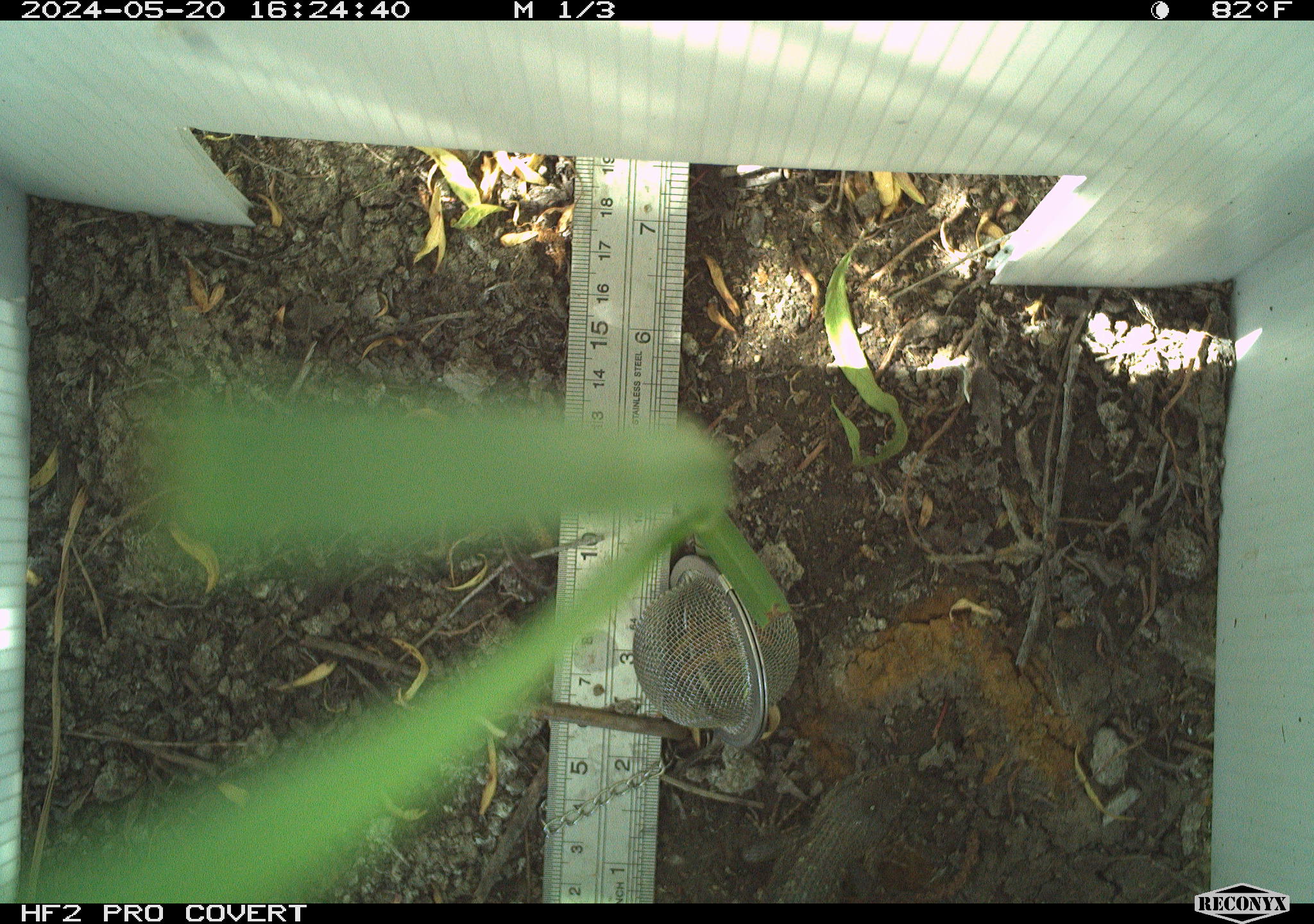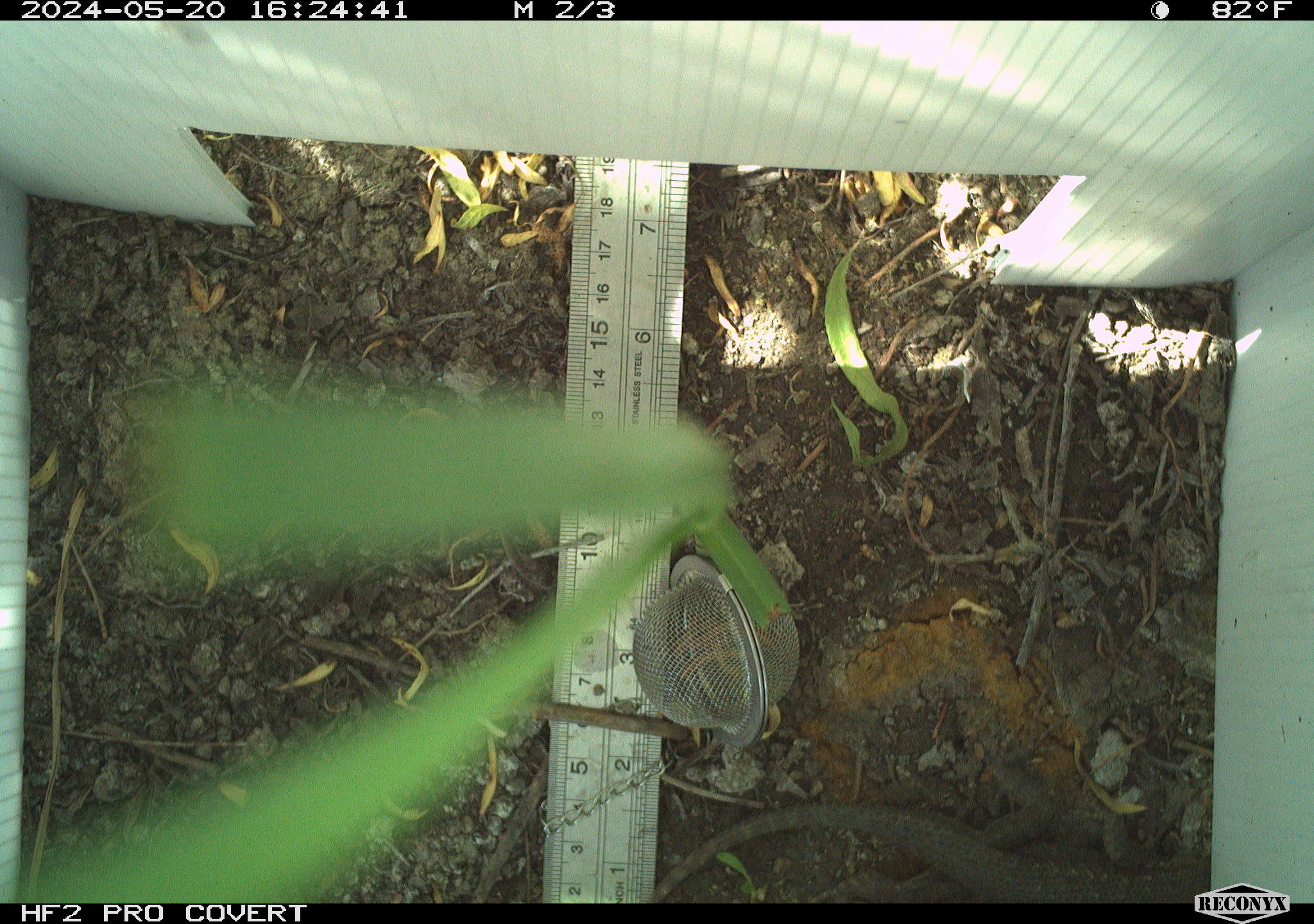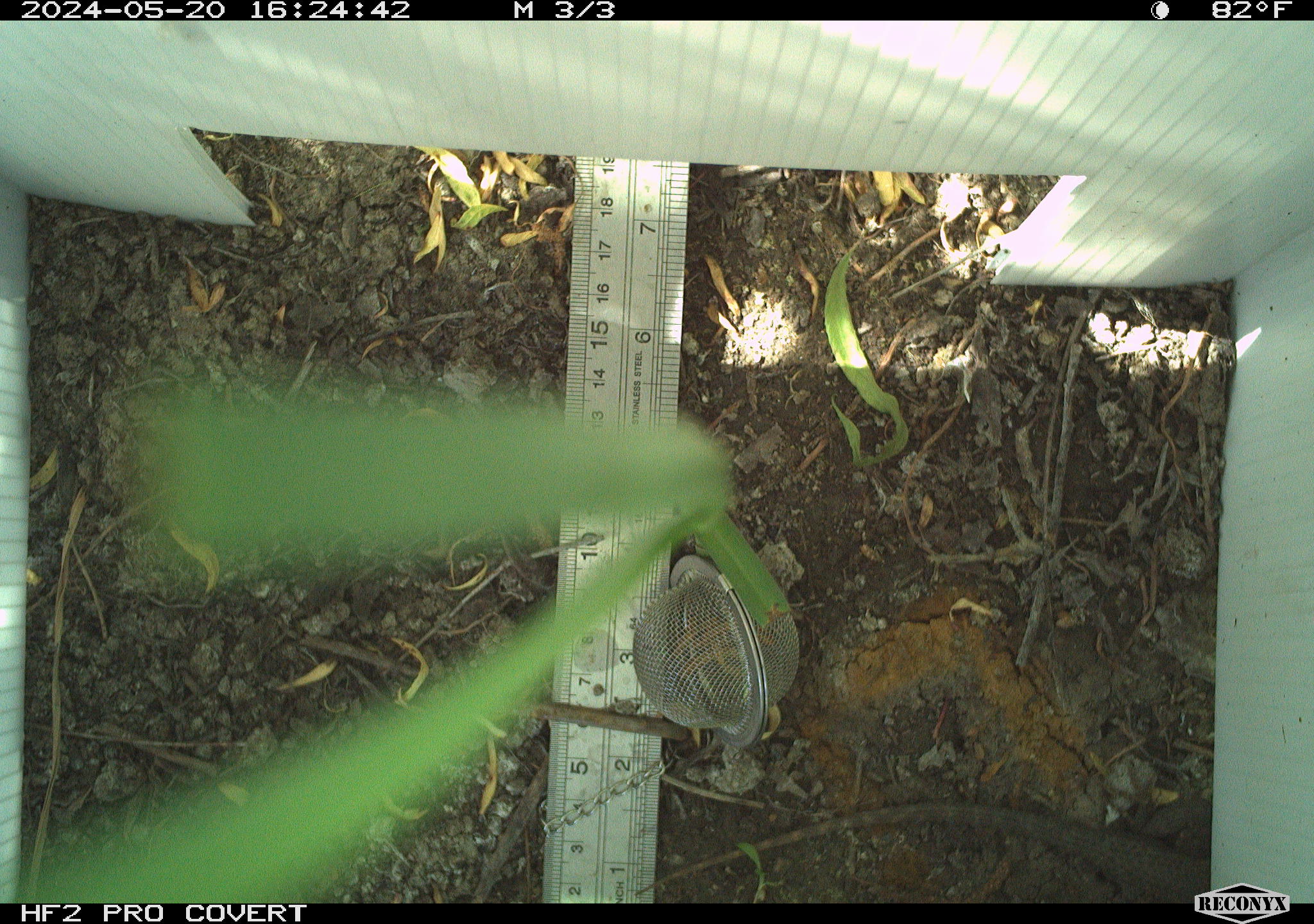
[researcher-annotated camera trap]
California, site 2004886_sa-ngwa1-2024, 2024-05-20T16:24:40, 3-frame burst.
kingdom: Animalia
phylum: Chordata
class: Reptilia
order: Squamata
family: Phrynosomatidae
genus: Sceloporus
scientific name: Sceloporus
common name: spiny lizards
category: sceloporus species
Sceloporus species (spiny lizards) (Sceloporus).